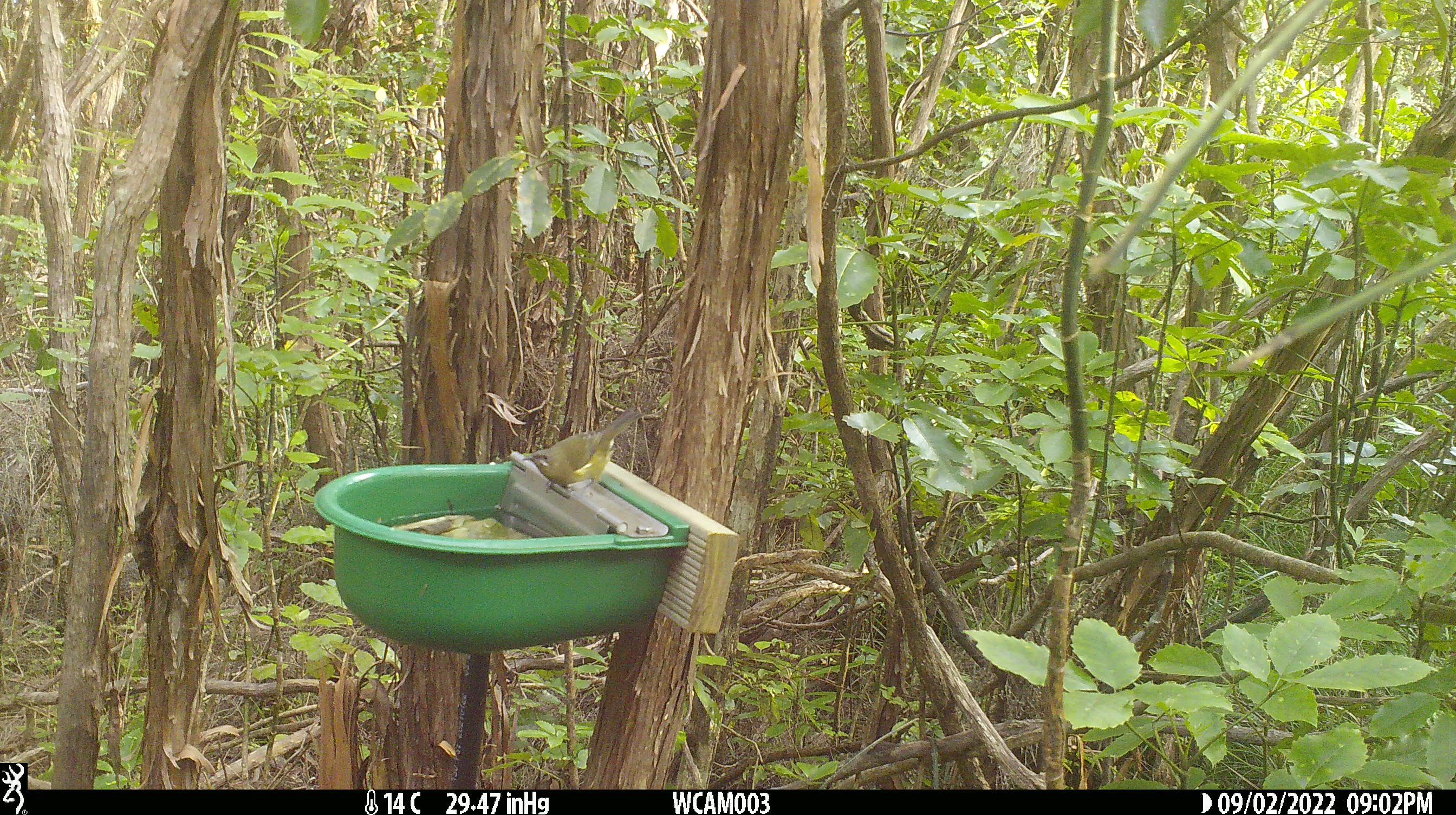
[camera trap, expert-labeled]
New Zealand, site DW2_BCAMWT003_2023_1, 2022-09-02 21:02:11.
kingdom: Animalia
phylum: Chordata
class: Aves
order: Passeriformes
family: Meliphagidae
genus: Anthornis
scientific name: Anthornis melanura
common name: new zealand bellbird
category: bellbird